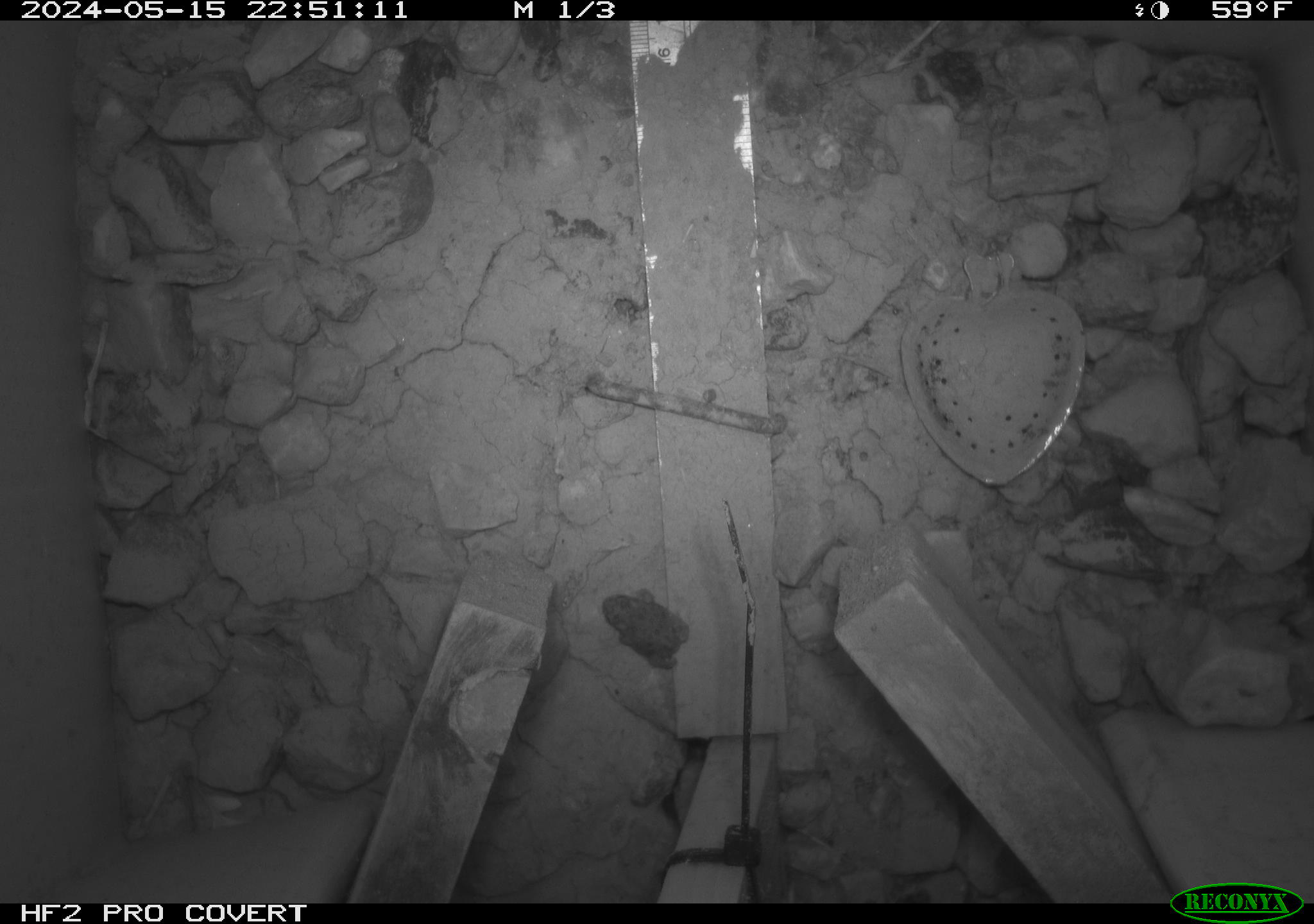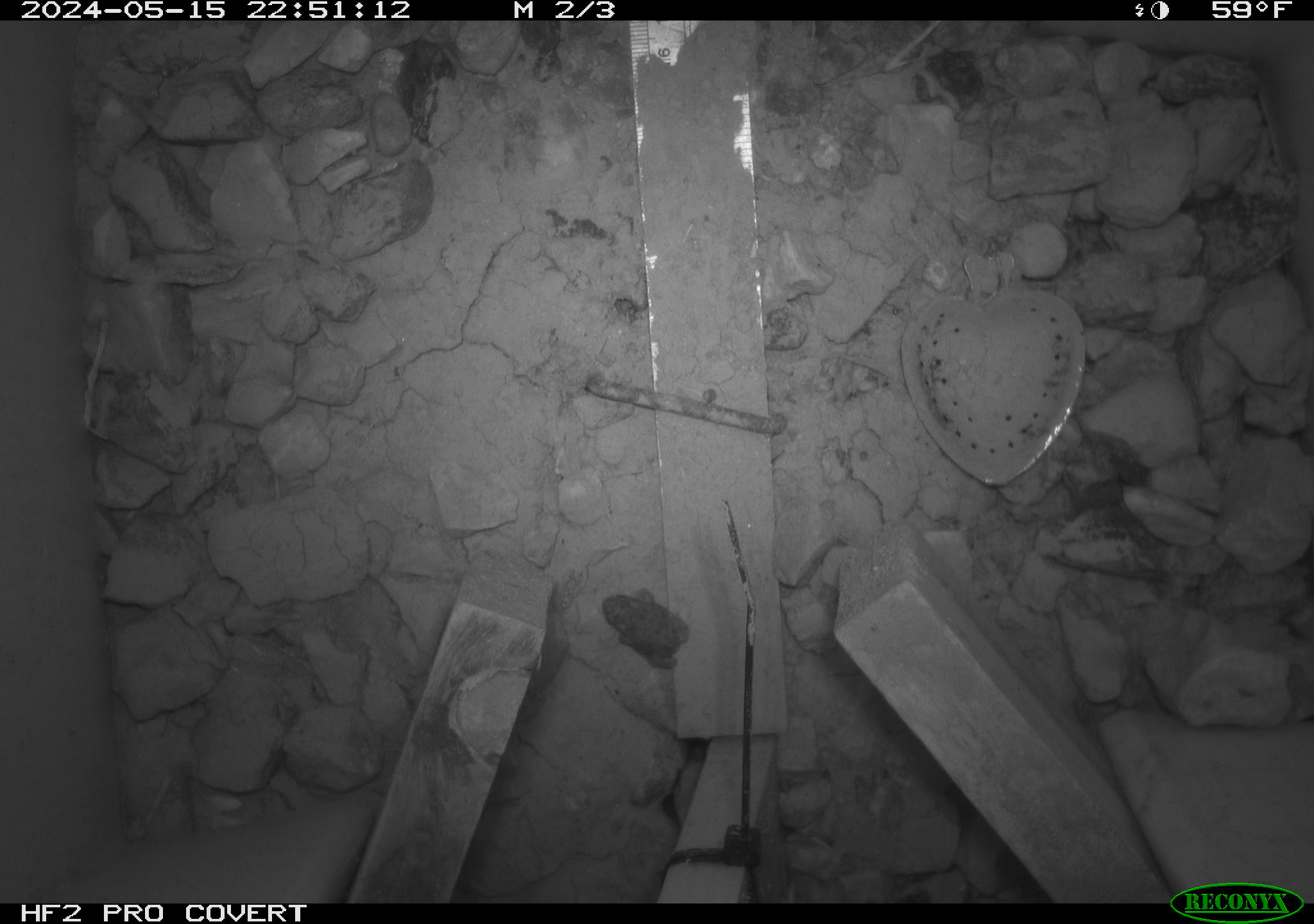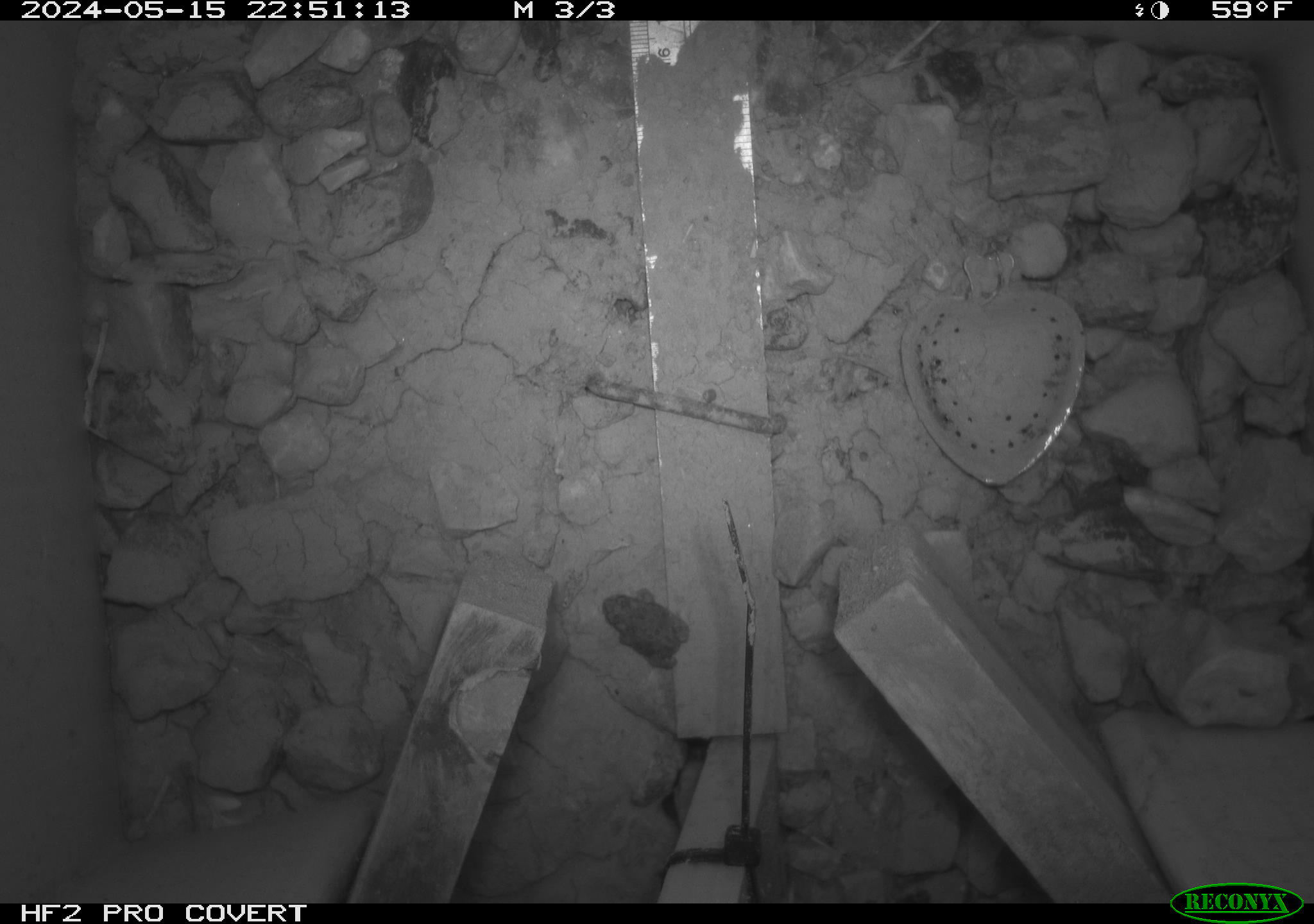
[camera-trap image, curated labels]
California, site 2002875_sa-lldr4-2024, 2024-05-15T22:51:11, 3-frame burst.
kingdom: Animalia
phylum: Chordata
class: Amphibia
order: Anura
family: Bufonidae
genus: Anaxyrus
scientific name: Anaxyrus boreas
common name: western toad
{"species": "western toad (Anaxyrus boreas)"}